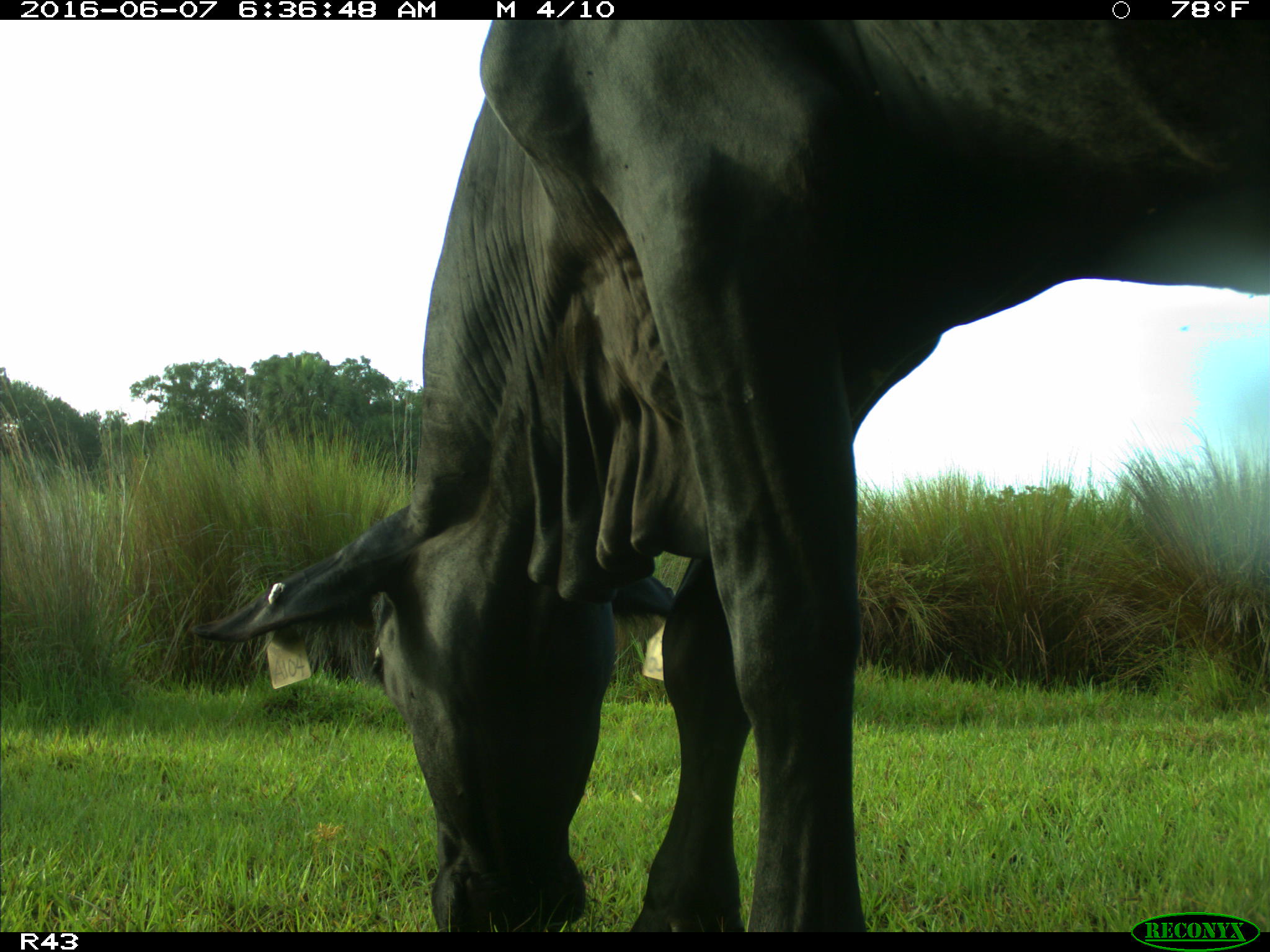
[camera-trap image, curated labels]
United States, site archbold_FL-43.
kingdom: Animalia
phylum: Chordata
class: Mammalia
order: Artiodactyla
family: Bovidae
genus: Bos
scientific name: Bos taurus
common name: domestic cow